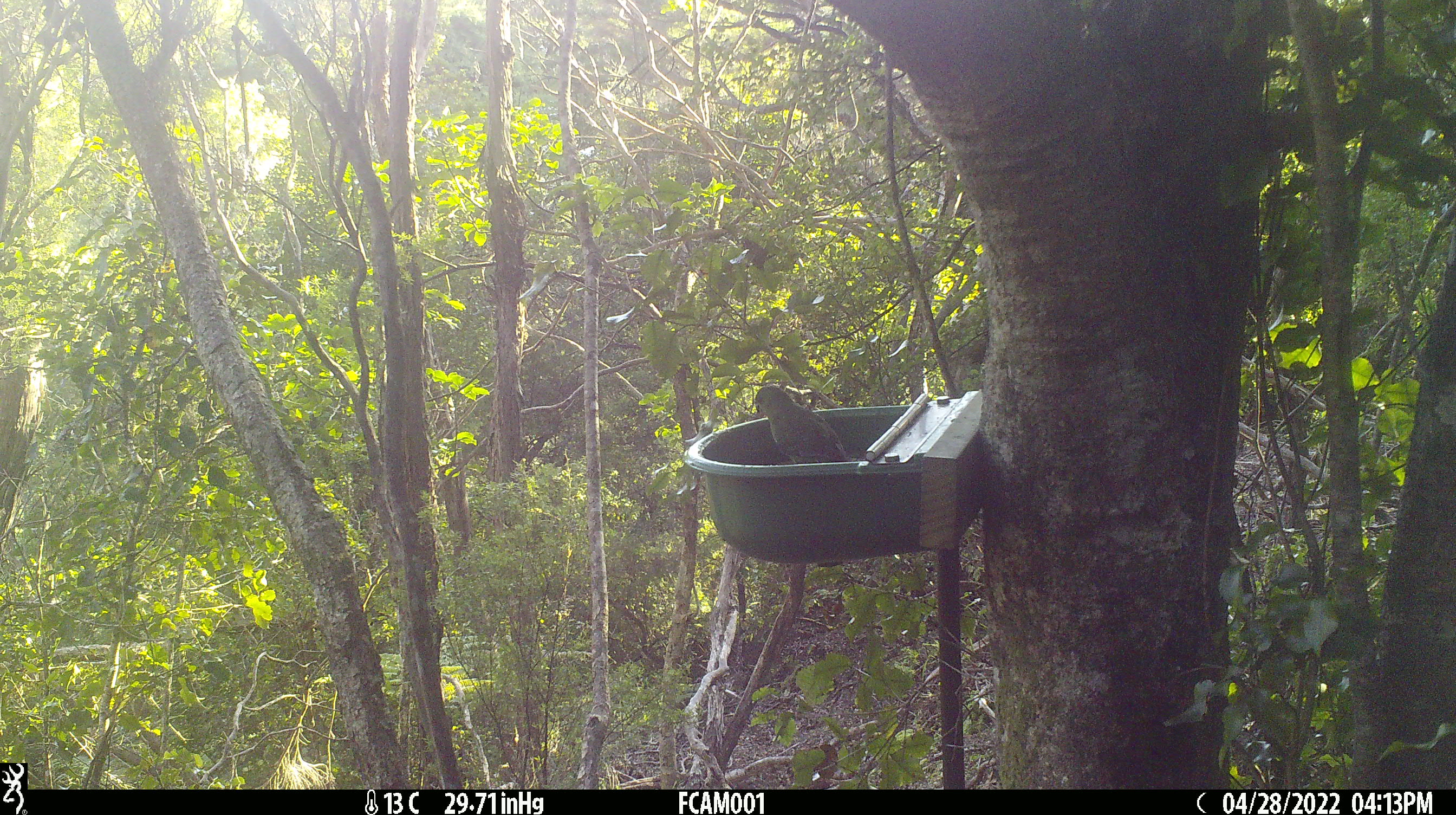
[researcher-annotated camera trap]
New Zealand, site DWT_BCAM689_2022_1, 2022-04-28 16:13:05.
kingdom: Animalia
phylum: Chordata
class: Aves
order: Psittaciformes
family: Psittaculidae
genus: Cyanoramphus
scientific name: Cyanoramphus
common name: parakeet